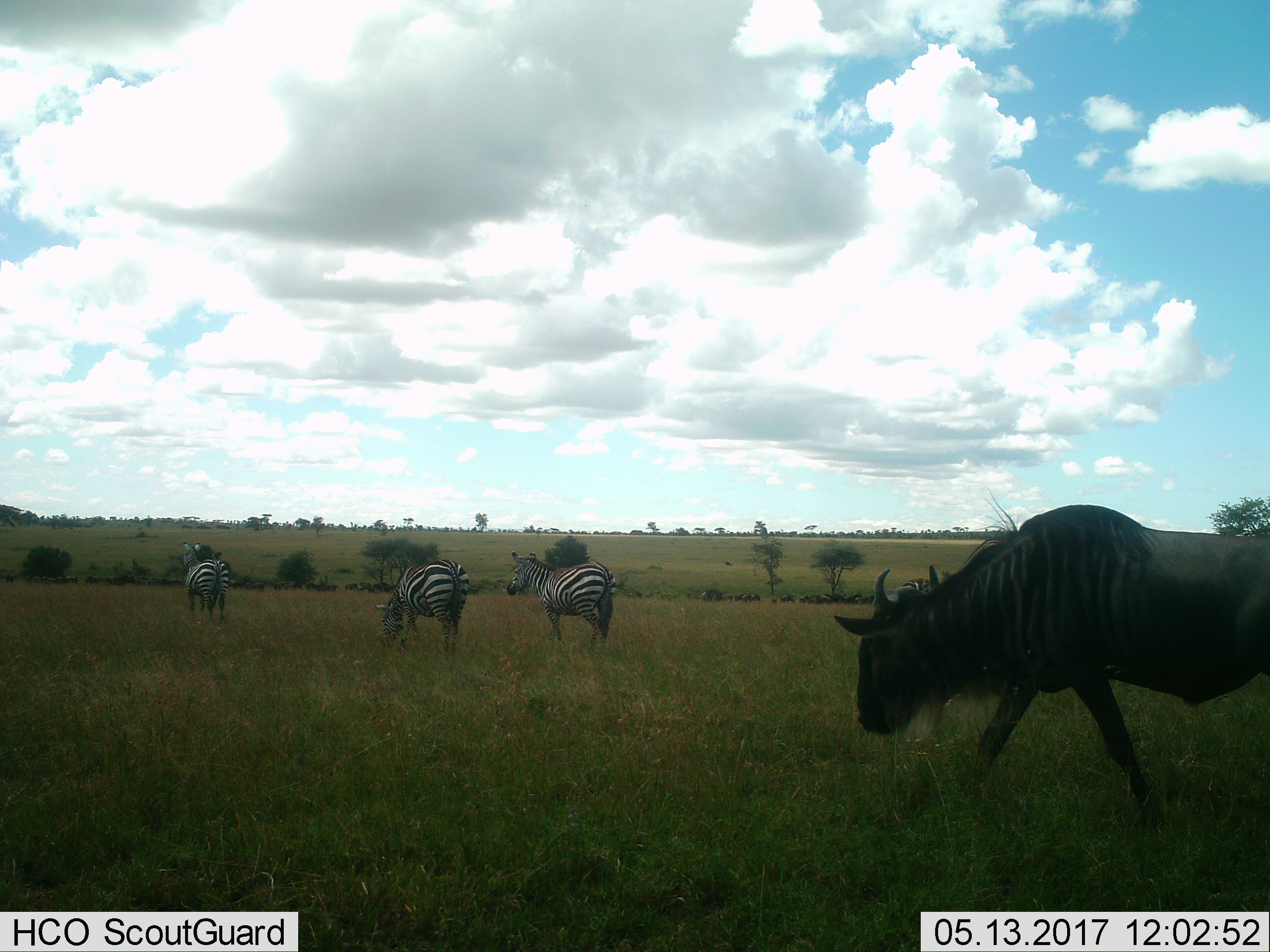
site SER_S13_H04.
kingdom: Animalia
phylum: Chordata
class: Mammalia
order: Artiodactyla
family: Bovidae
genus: Connochaetes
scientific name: Connochaetes taurinus taurinus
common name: blue wildebeest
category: wildebeestblue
Wildebeestblue (blue wildebeest) (Connochaetes taurinus taurinus), count 1. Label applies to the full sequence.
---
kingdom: Animalia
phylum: Chordata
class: Mammalia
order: Perissodactyla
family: Equidae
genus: Equus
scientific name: Equus quagga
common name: plains zebra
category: zebraplains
Zebraplains (plains zebra) (Equus quagga), count 3. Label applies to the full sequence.